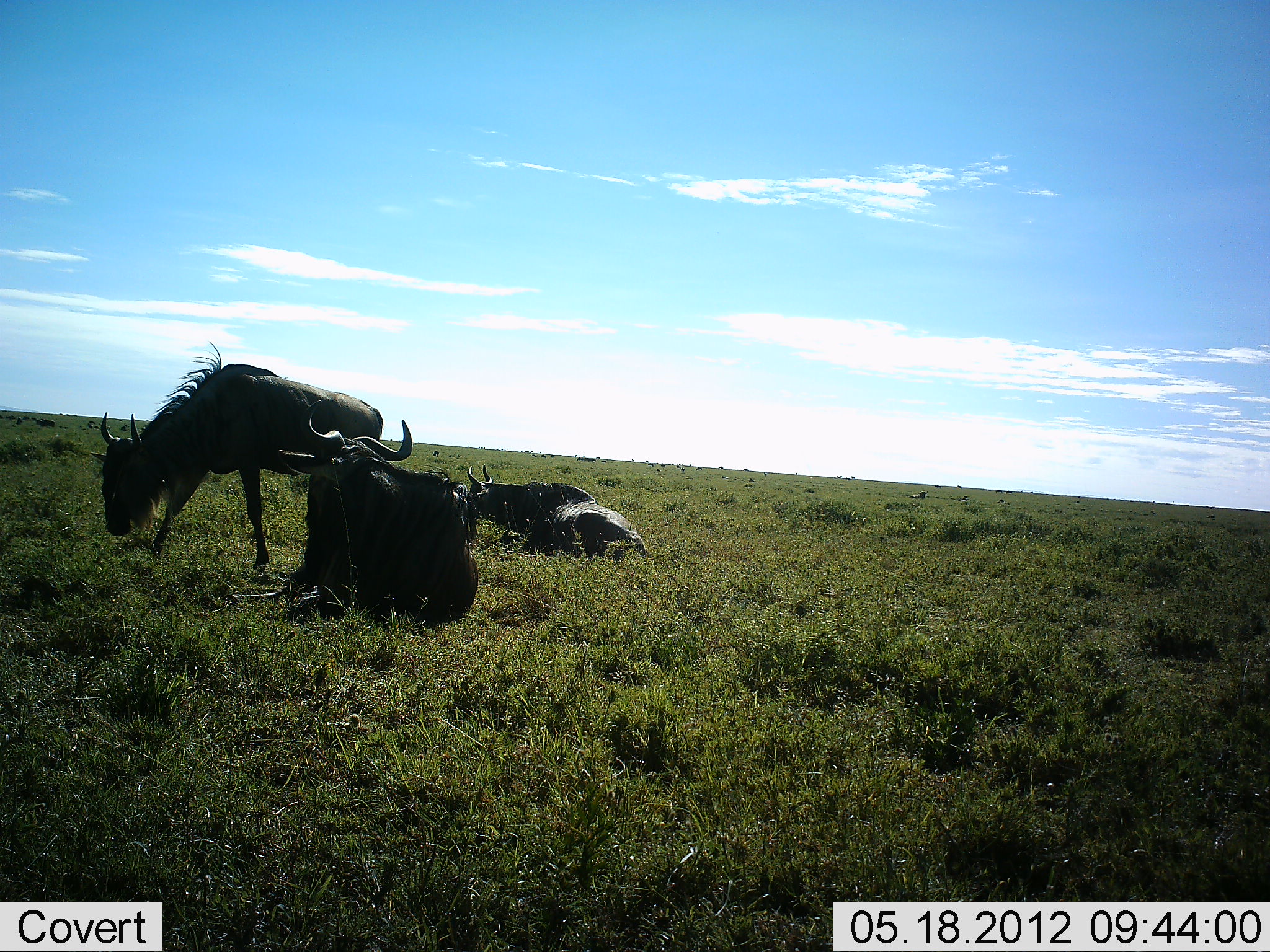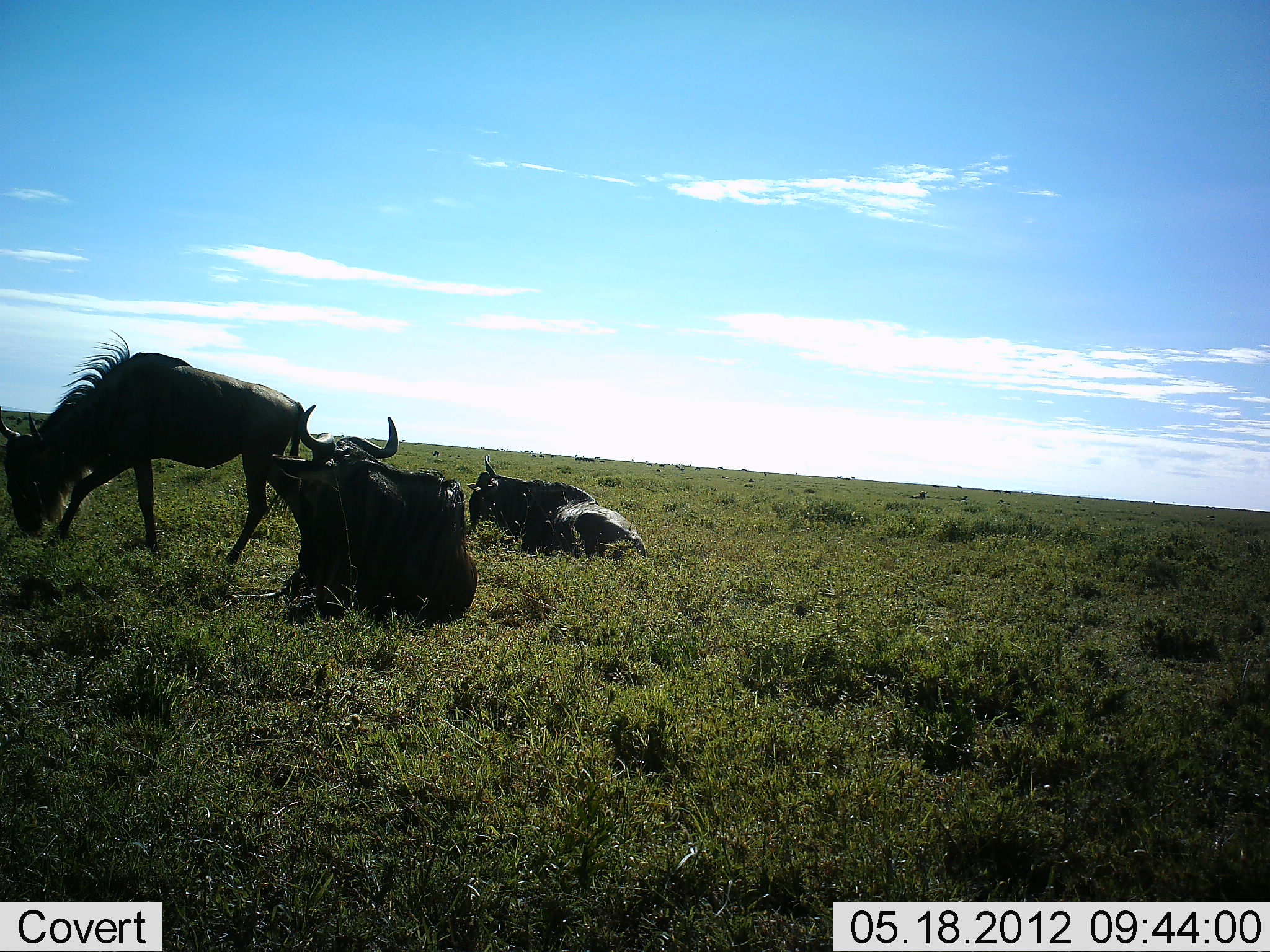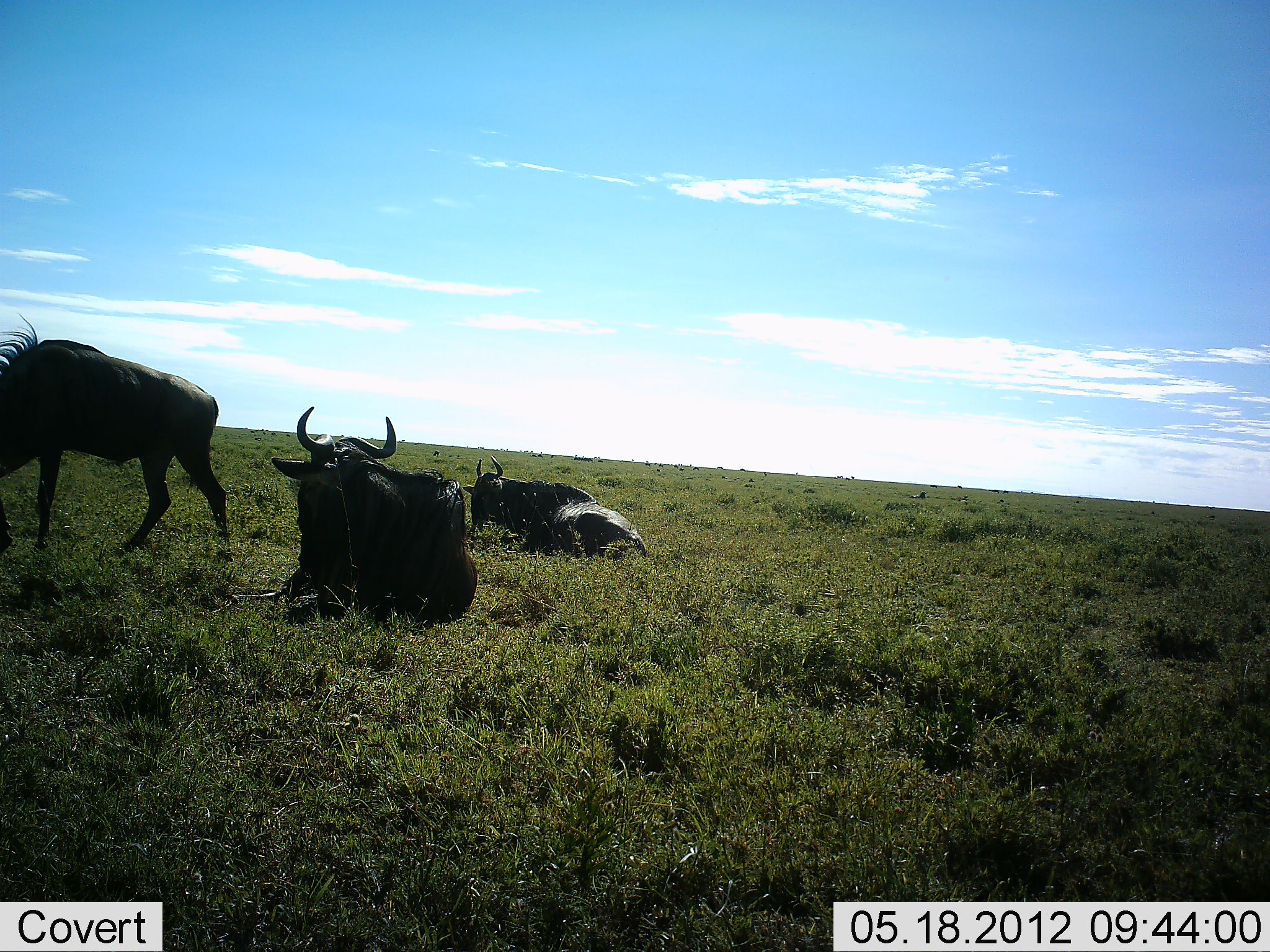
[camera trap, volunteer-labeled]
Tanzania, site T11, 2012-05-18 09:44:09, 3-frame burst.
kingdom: Animalia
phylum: Chordata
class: Mammalia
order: Artiodactyla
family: Bovidae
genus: Connochaetes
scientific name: Connochaetes taurinus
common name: blue wildebeest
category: wildebeest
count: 3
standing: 50%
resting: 100%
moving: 60%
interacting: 0%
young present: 0%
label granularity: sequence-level